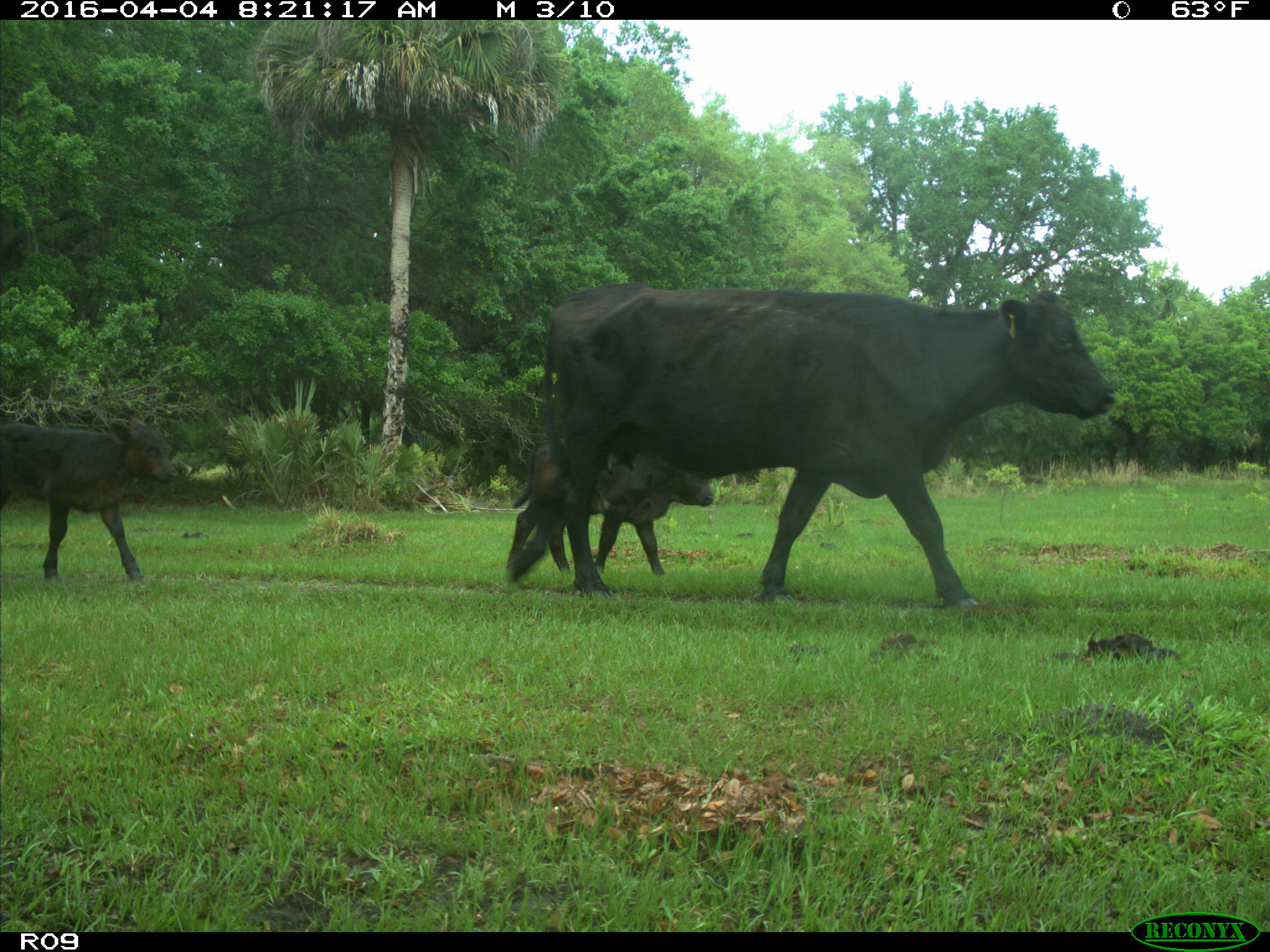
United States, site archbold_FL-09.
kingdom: Animalia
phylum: Chordata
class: Mammalia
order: Artiodactyla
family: Bovidae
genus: Bos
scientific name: Bos taurus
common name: domestic cow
Bos taurus (domestic cow).